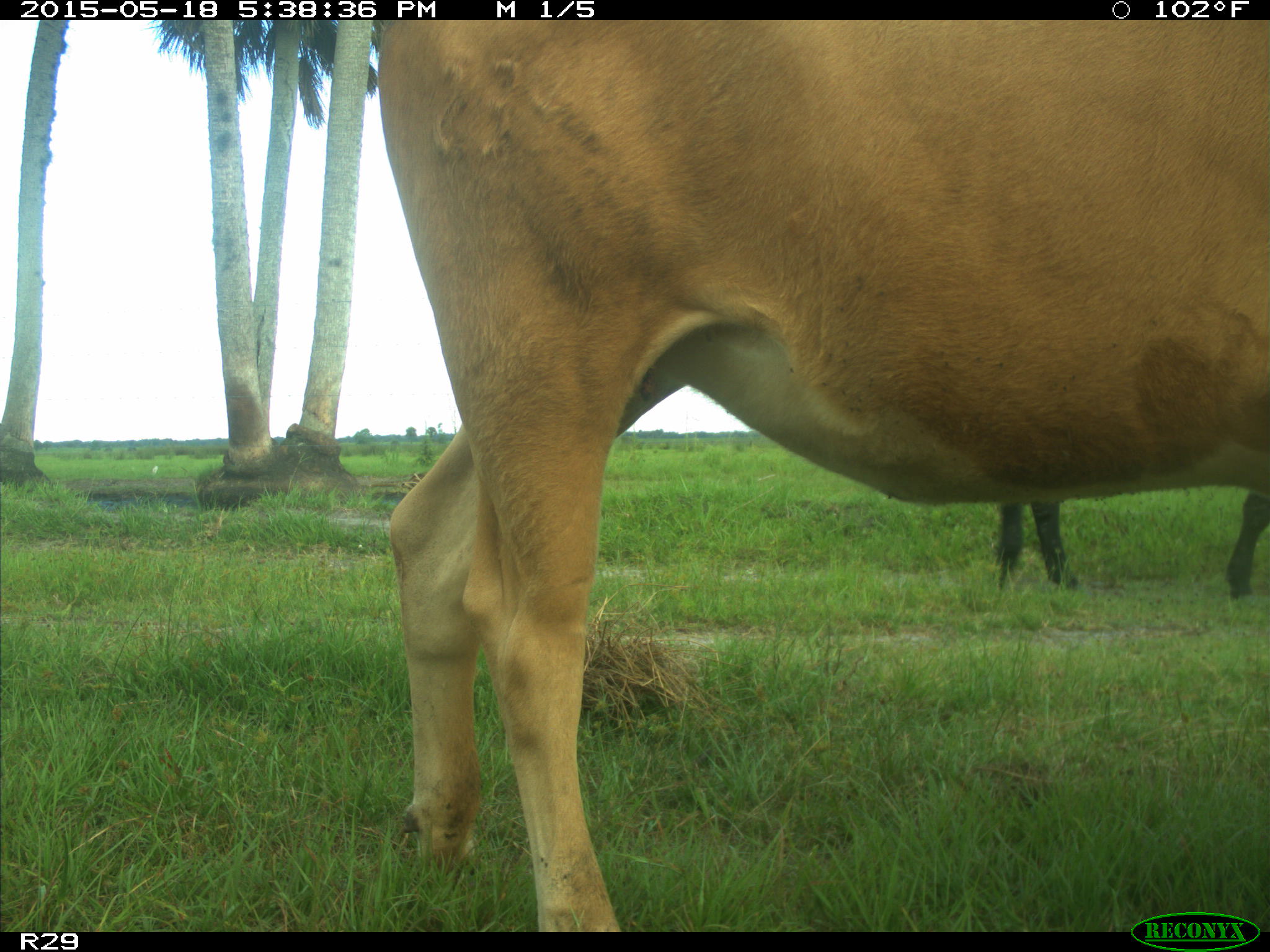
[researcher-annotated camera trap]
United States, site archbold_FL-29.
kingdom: Animalia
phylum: Chordata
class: Mammalia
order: Artiodactyla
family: Bovidae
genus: Bos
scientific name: Bos taurus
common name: domestic cow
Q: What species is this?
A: Bos taurus (domestic cow).